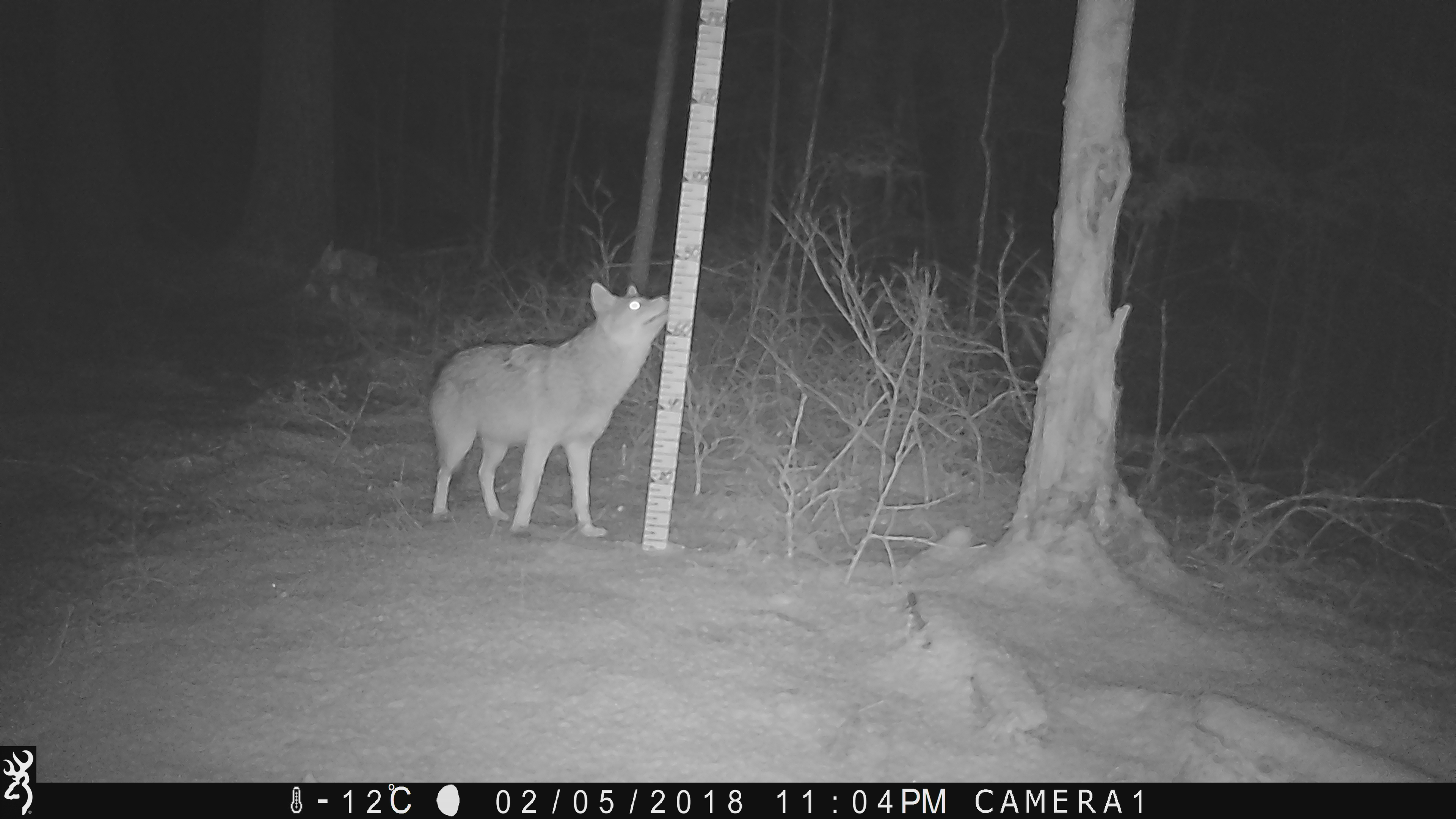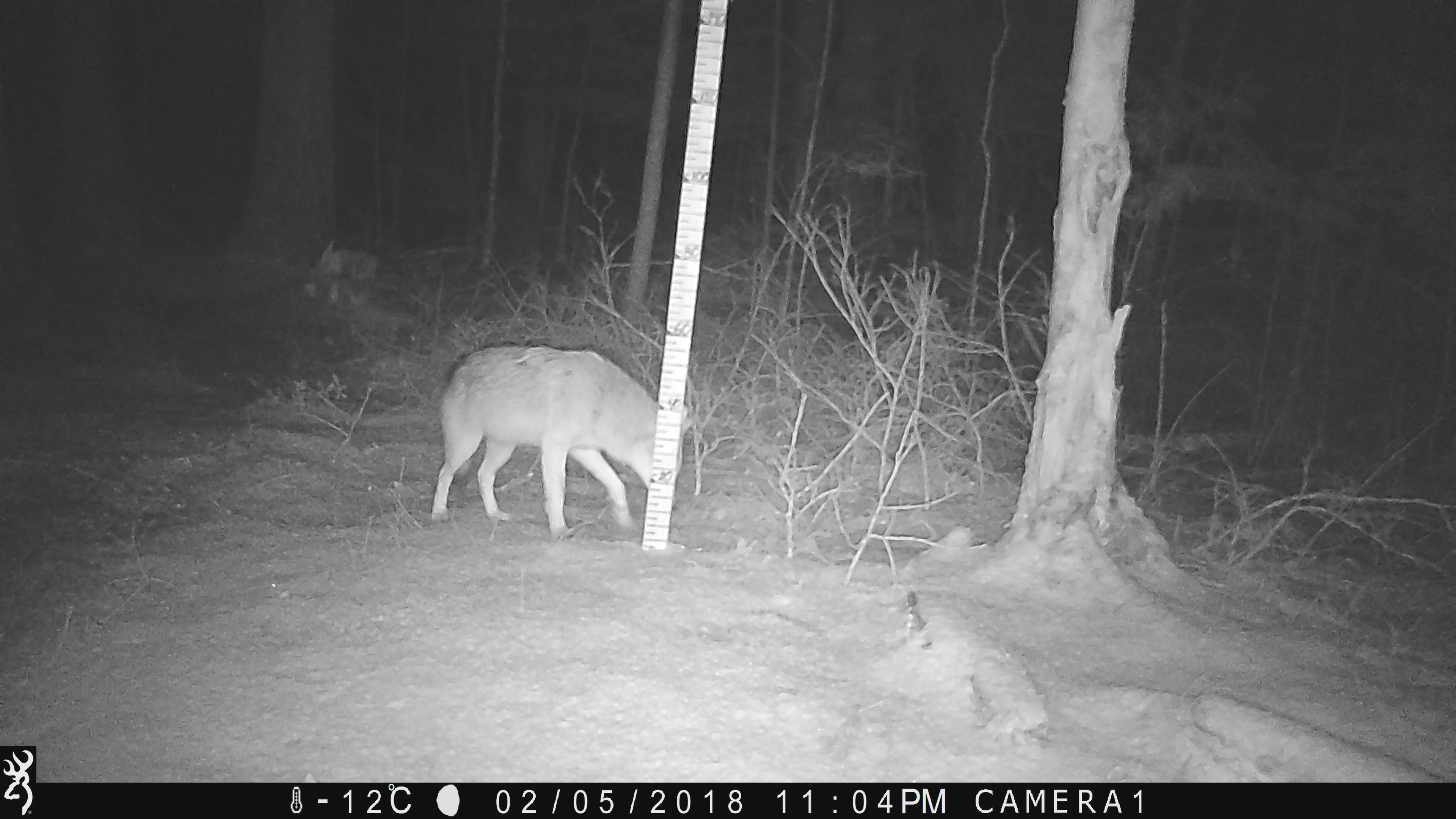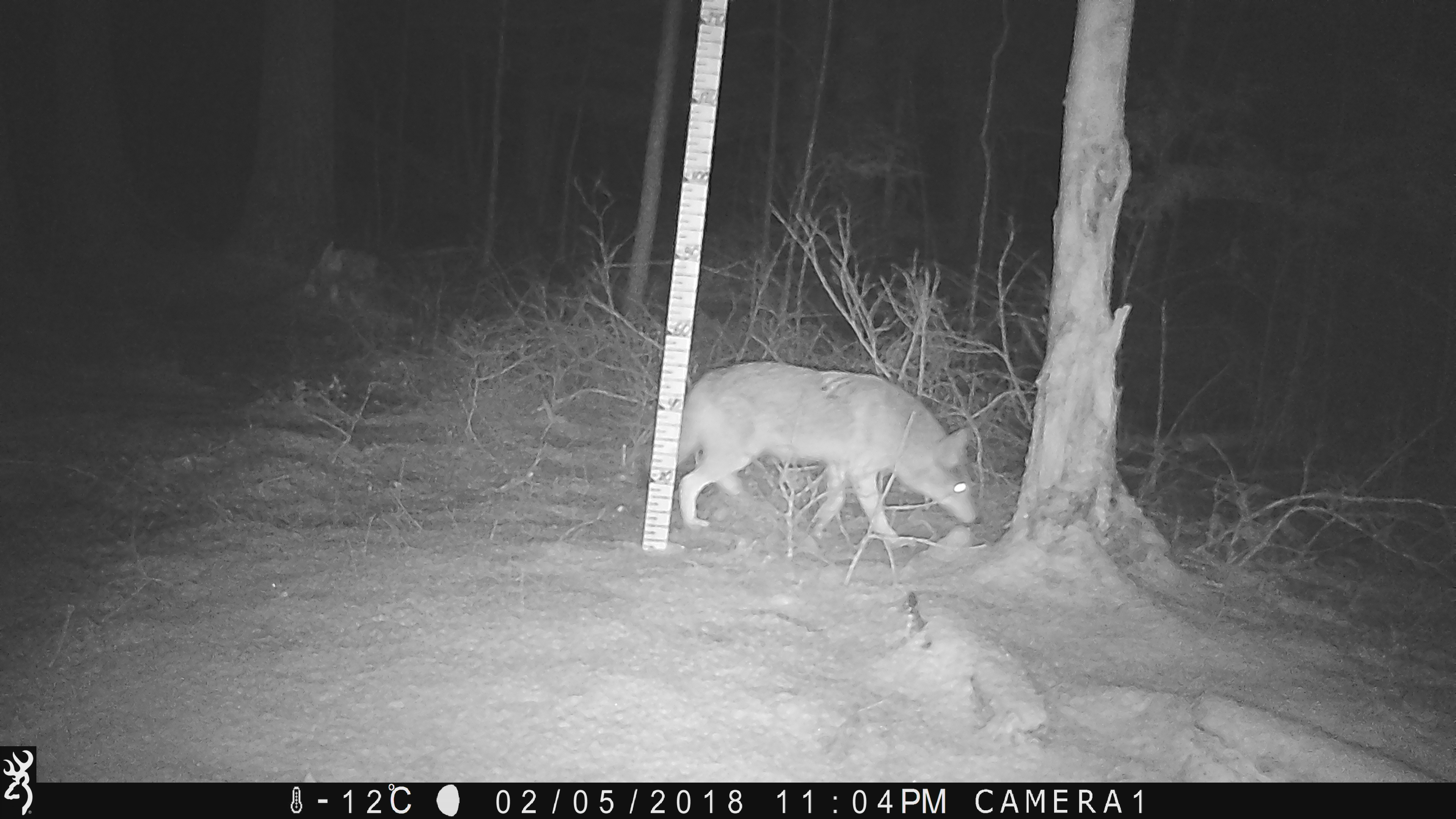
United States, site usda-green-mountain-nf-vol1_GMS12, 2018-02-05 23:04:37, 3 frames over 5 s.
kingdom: Animalia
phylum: Chordata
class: Mammalia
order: Carnivora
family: Canidae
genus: Canis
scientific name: Canis latrans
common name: coyote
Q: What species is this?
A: Coyote (Canis latrans).